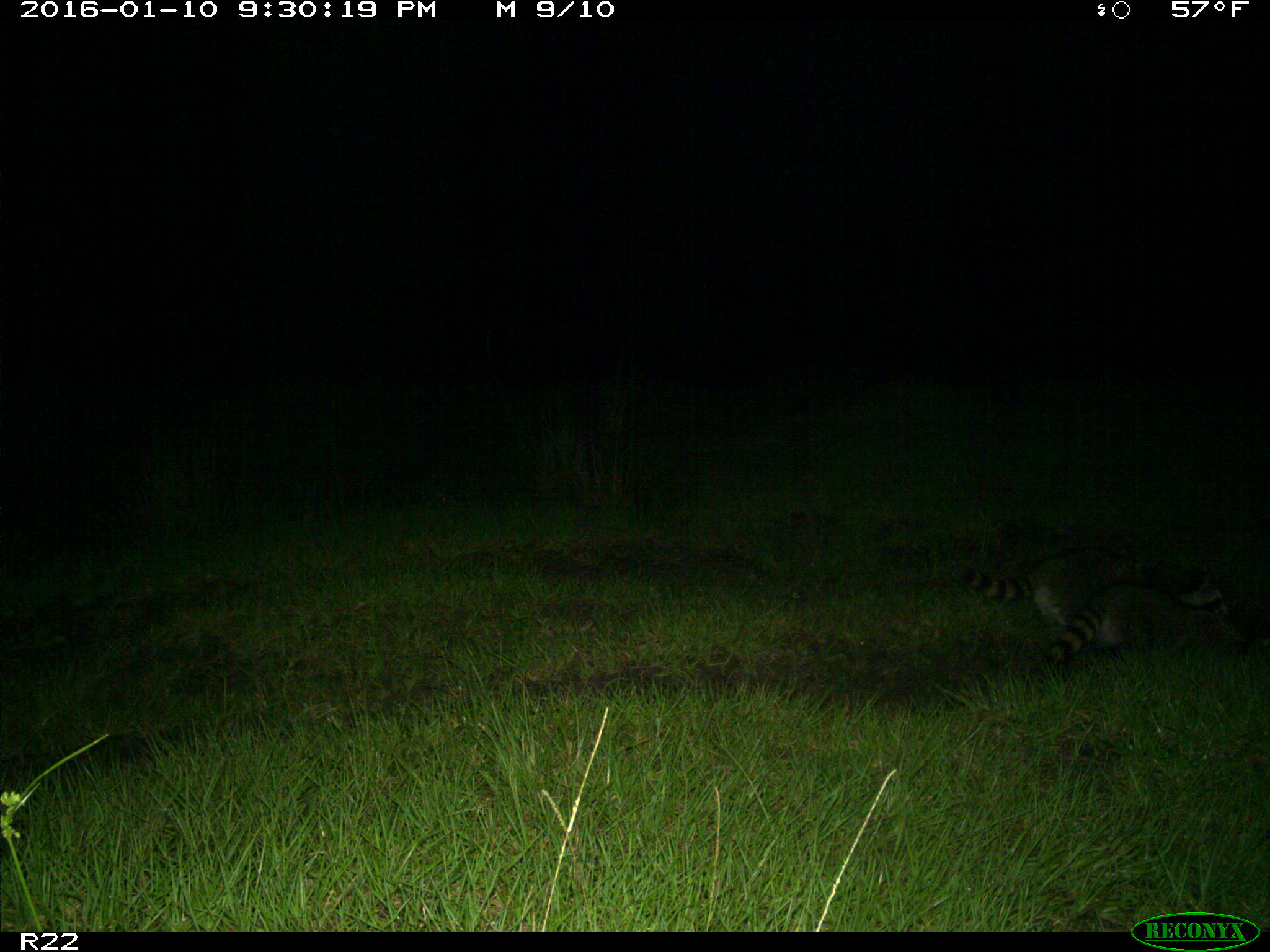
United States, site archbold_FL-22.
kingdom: Animalia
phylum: Chordata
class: Mammalia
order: Carnivora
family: Procyonidae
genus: Procyon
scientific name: Procyon lotor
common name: common raccoon